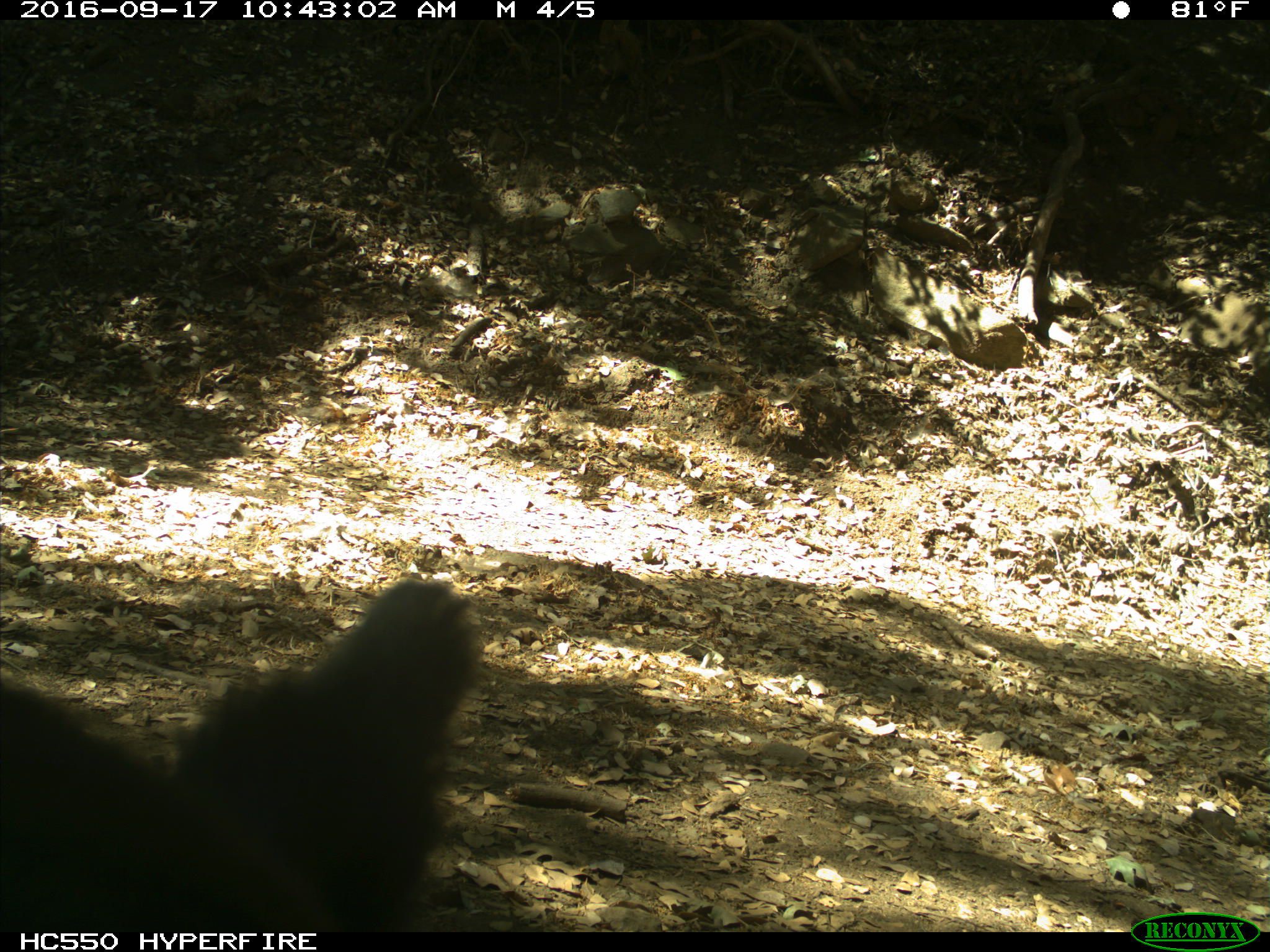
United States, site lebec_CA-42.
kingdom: Animalia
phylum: Chordata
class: Mammalia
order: Carnivora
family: Ursidae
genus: Ursus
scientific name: Ursus americanus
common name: american black bear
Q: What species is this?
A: Ursus americanus (american black bear).